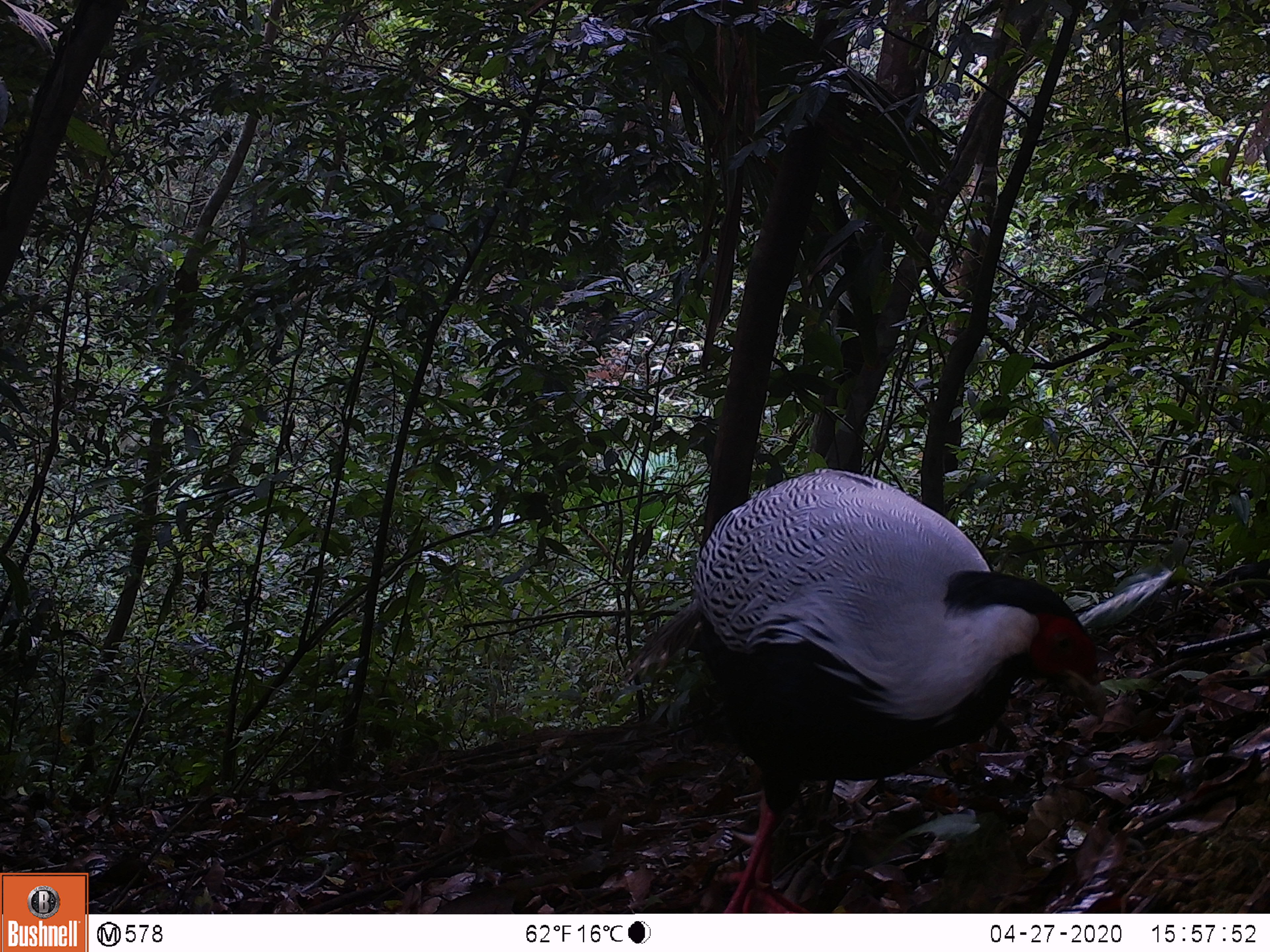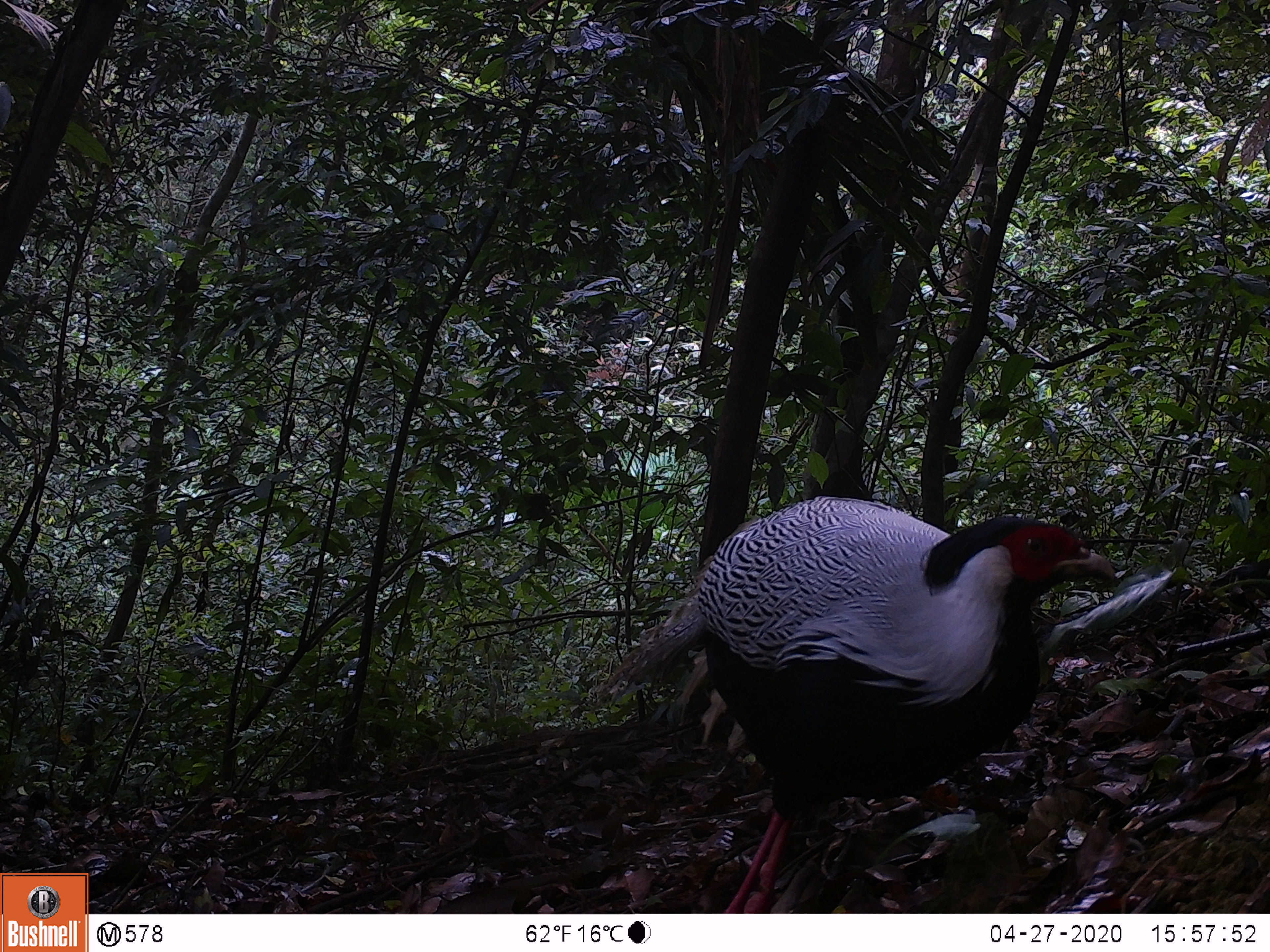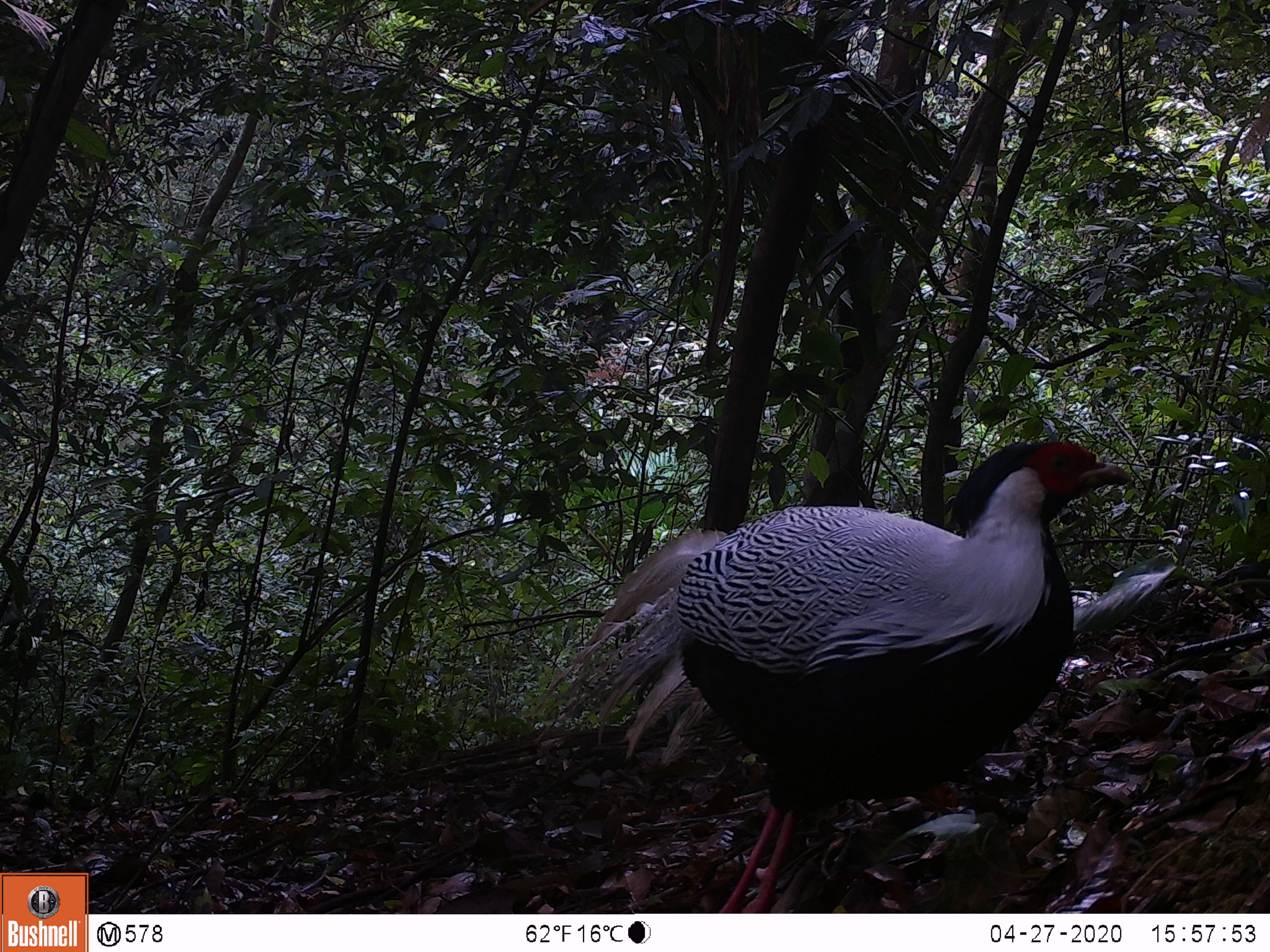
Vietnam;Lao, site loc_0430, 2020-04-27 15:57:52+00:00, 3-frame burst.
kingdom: Animalia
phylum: Chordata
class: Aves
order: Galliformes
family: Phasianidae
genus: Lophura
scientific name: Lophura nycthemera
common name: silver pheasant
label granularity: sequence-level